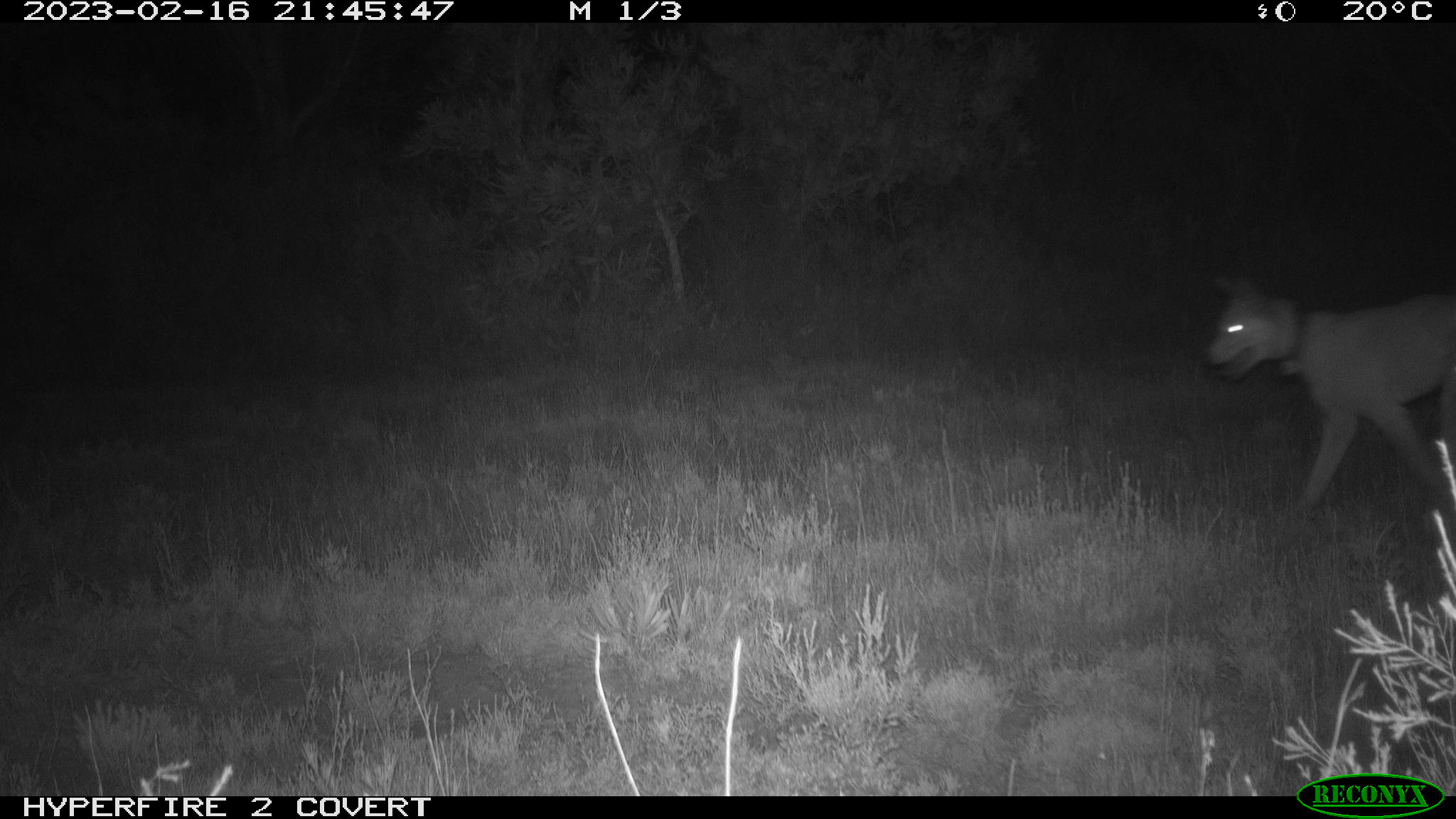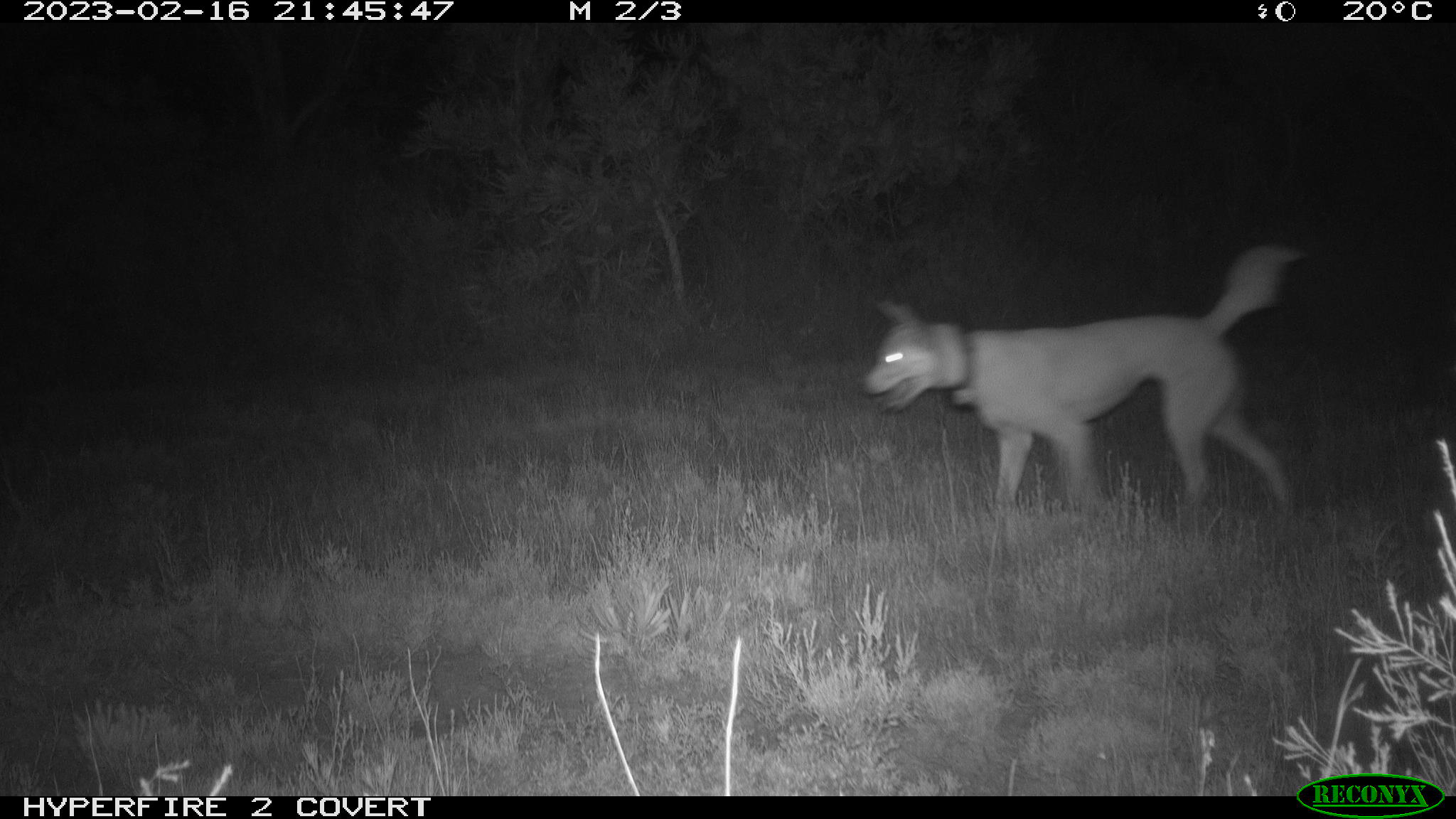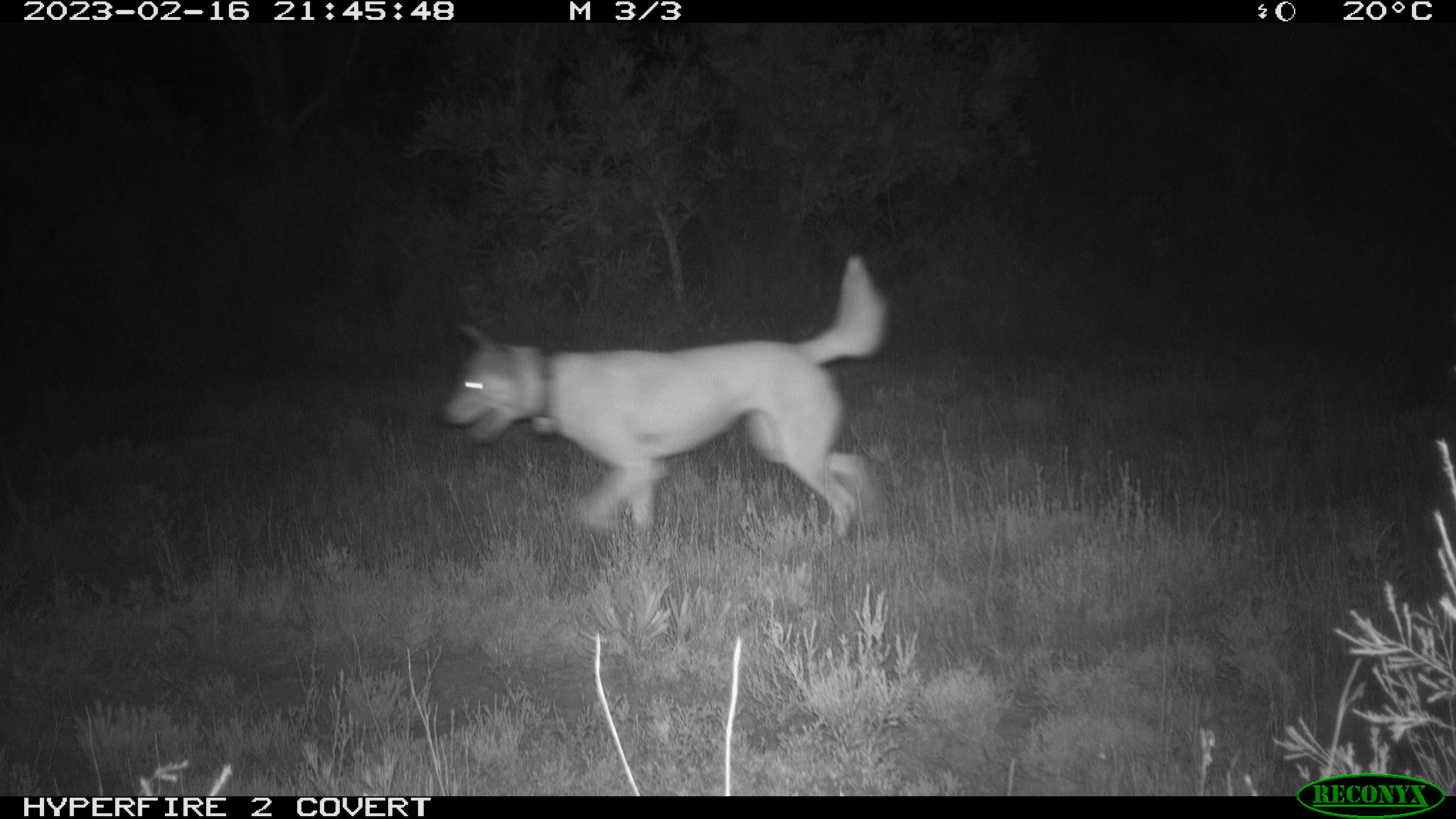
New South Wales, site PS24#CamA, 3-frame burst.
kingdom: Animalia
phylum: Chordata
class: Mammalia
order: Carnivora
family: Canidae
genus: Canis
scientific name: Canis familiaris dingo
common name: dingo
Dingo (Canis familiaris dingo).